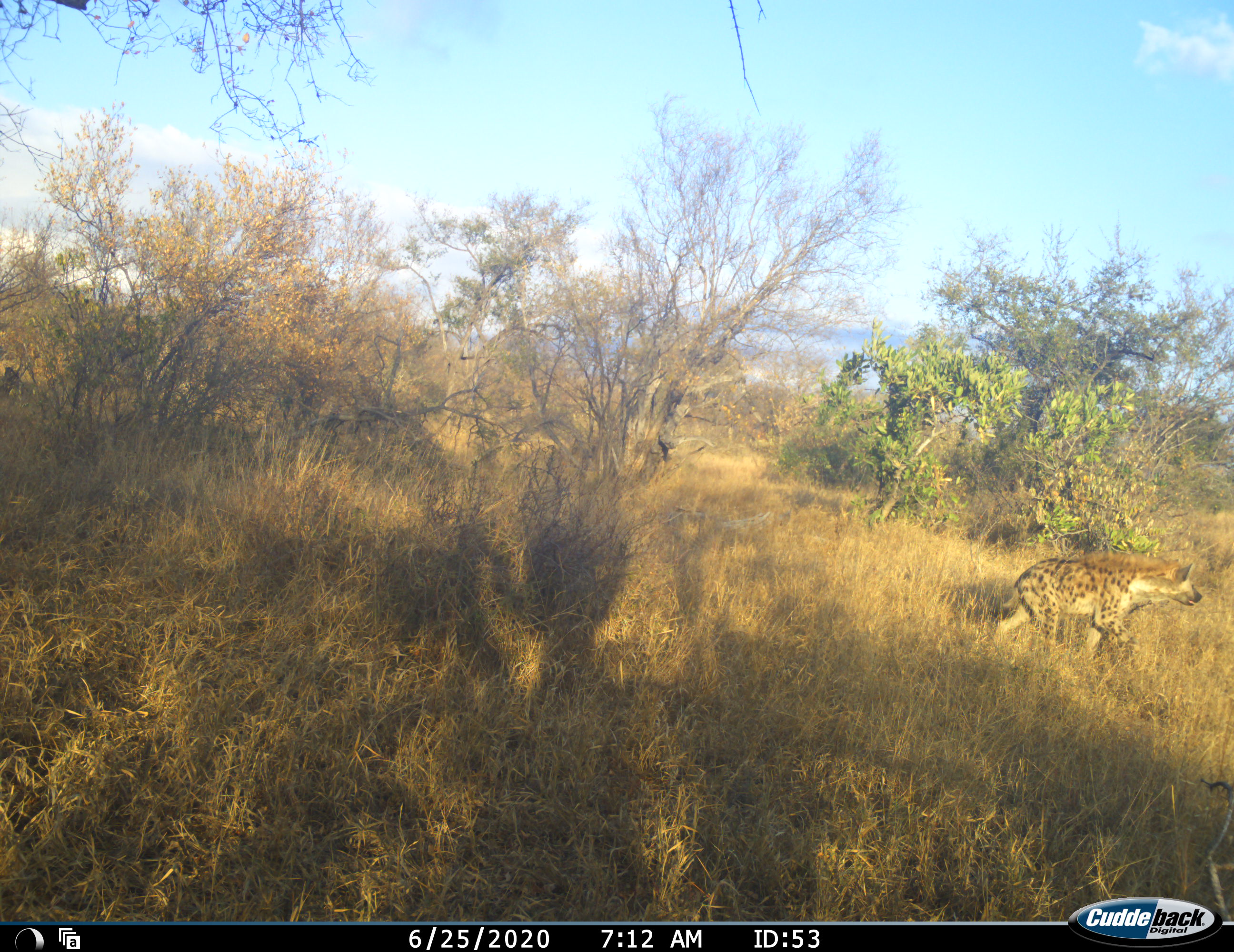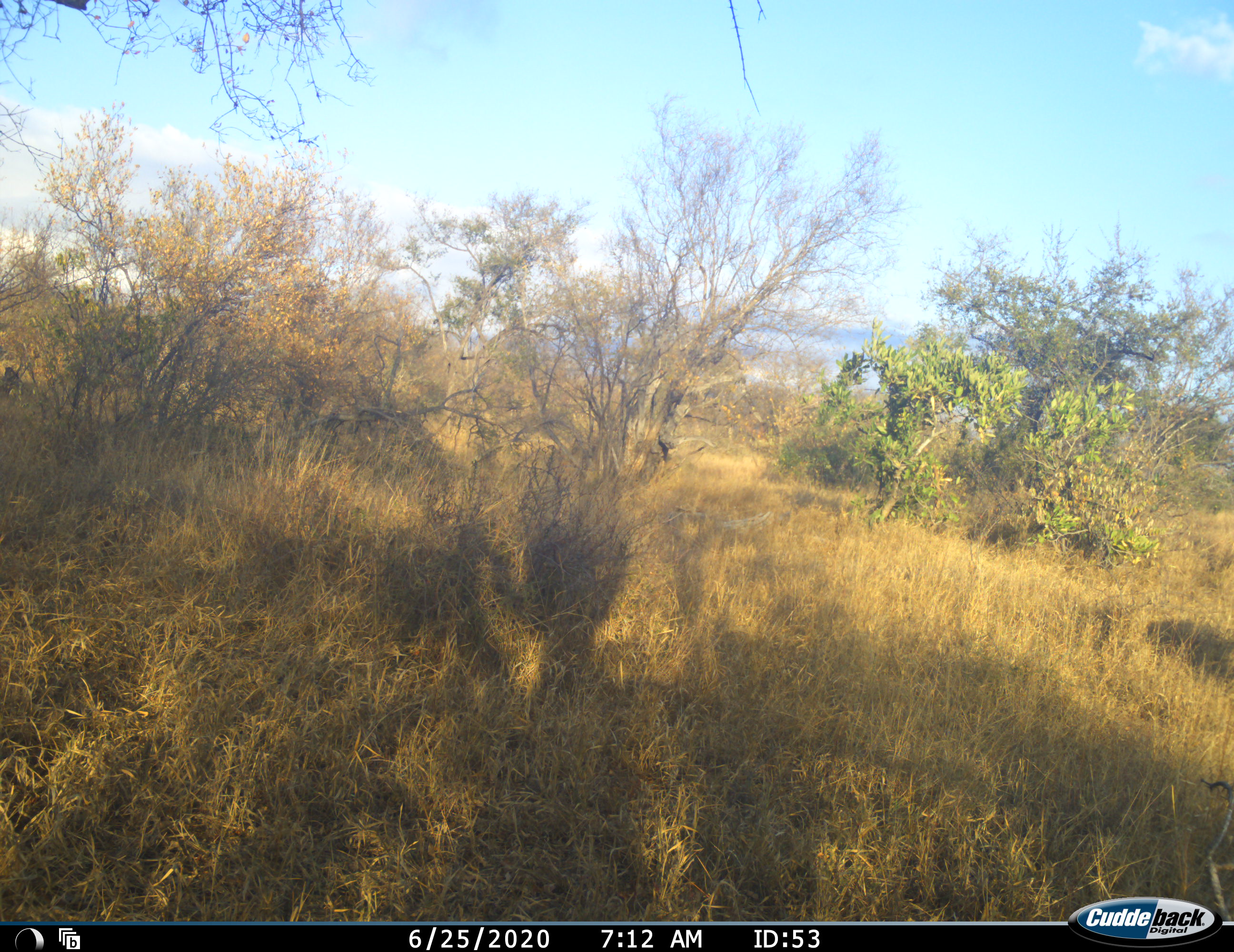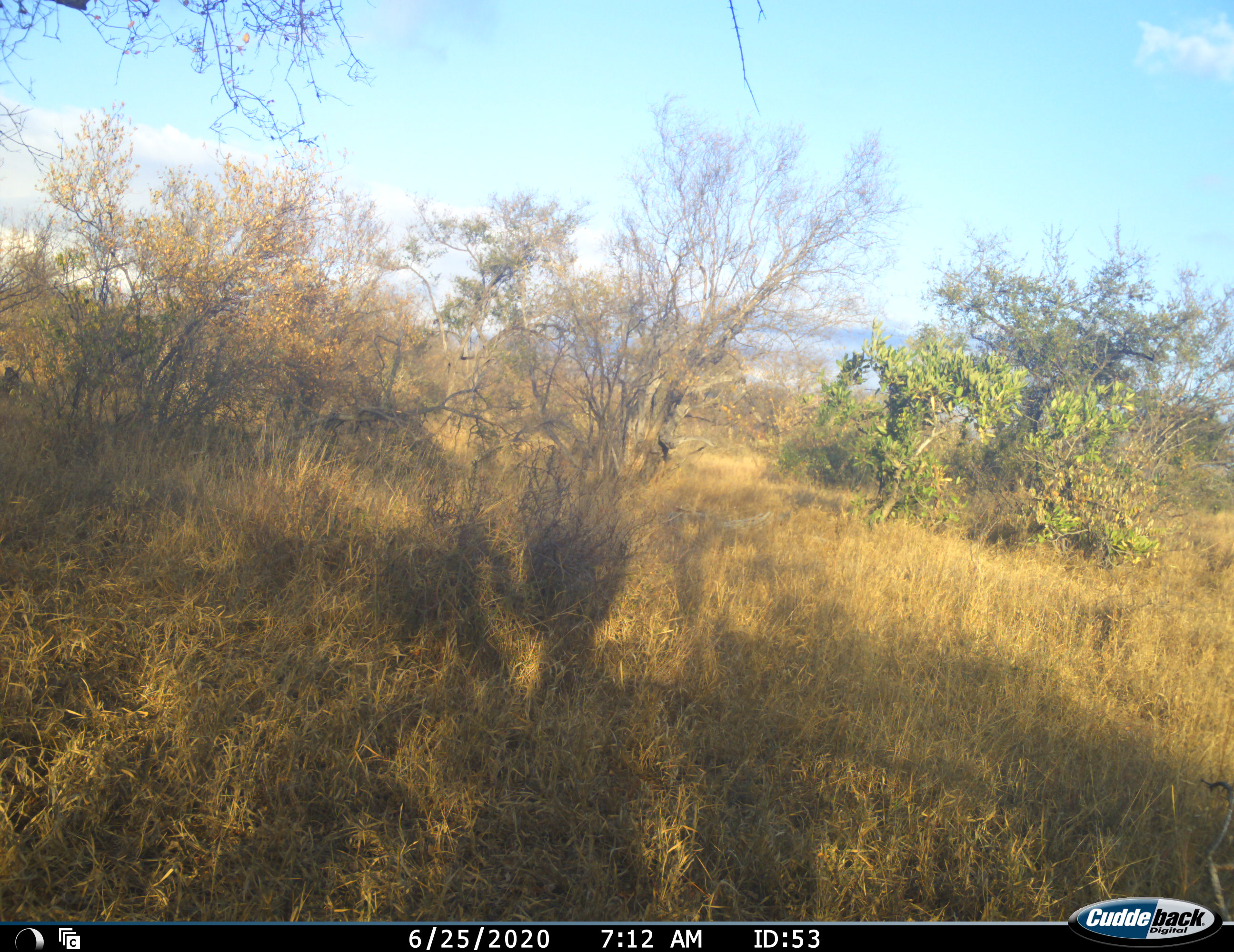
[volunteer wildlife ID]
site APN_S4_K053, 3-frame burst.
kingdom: Animalia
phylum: Chordata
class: Mammalia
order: Carnivora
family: Hyaenidae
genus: Crocuta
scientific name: Crocuta crocuta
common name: spotted hyena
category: hyenaspotted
Hyenaspotted (spotted hyena) (Crocuta crocuta), count 1. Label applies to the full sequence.